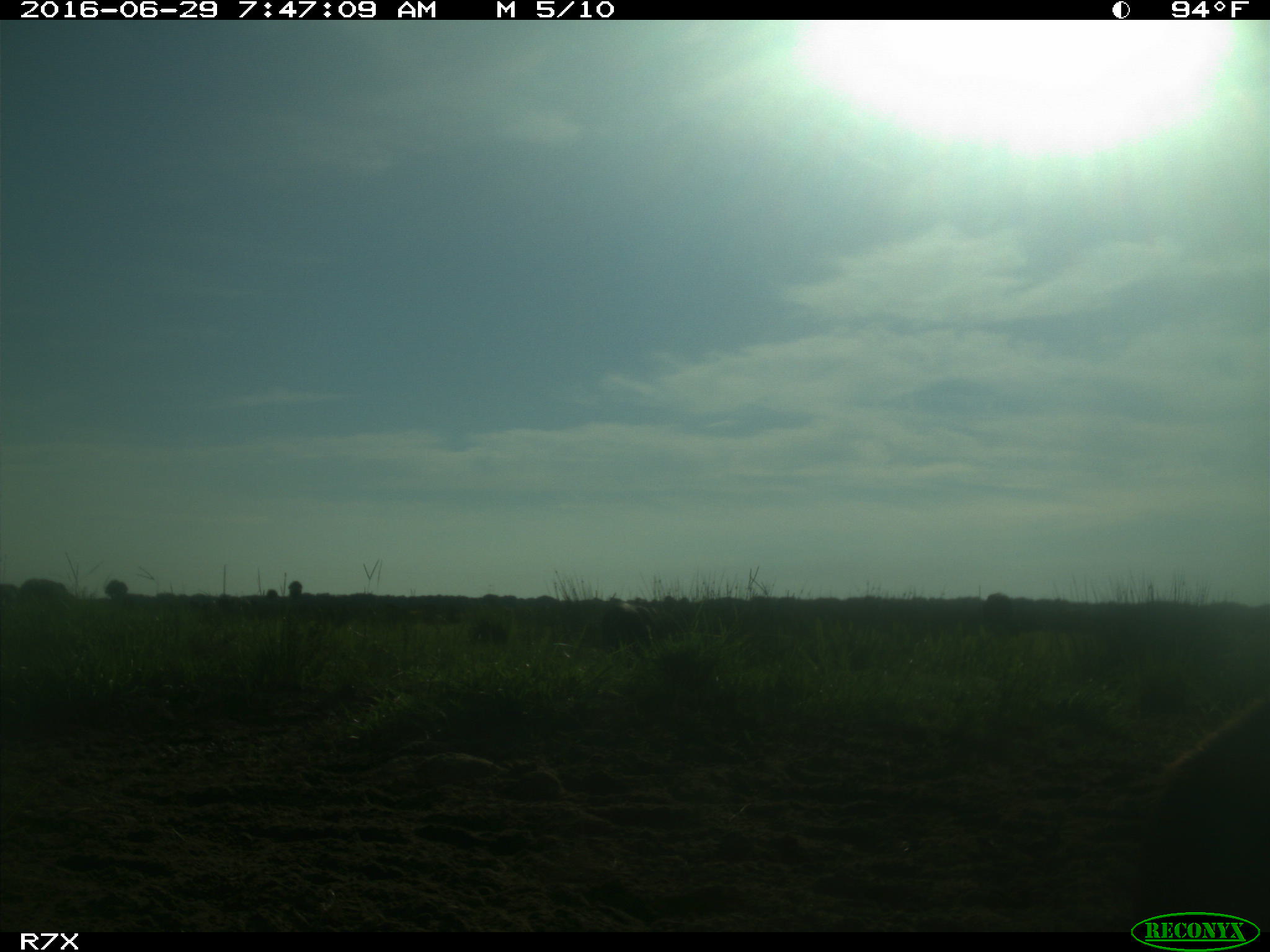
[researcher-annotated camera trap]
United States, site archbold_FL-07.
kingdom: Animalia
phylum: Chordata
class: Mammalia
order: Artiodactyla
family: Bovidae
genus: Bos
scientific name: Bos taurus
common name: domestic cow